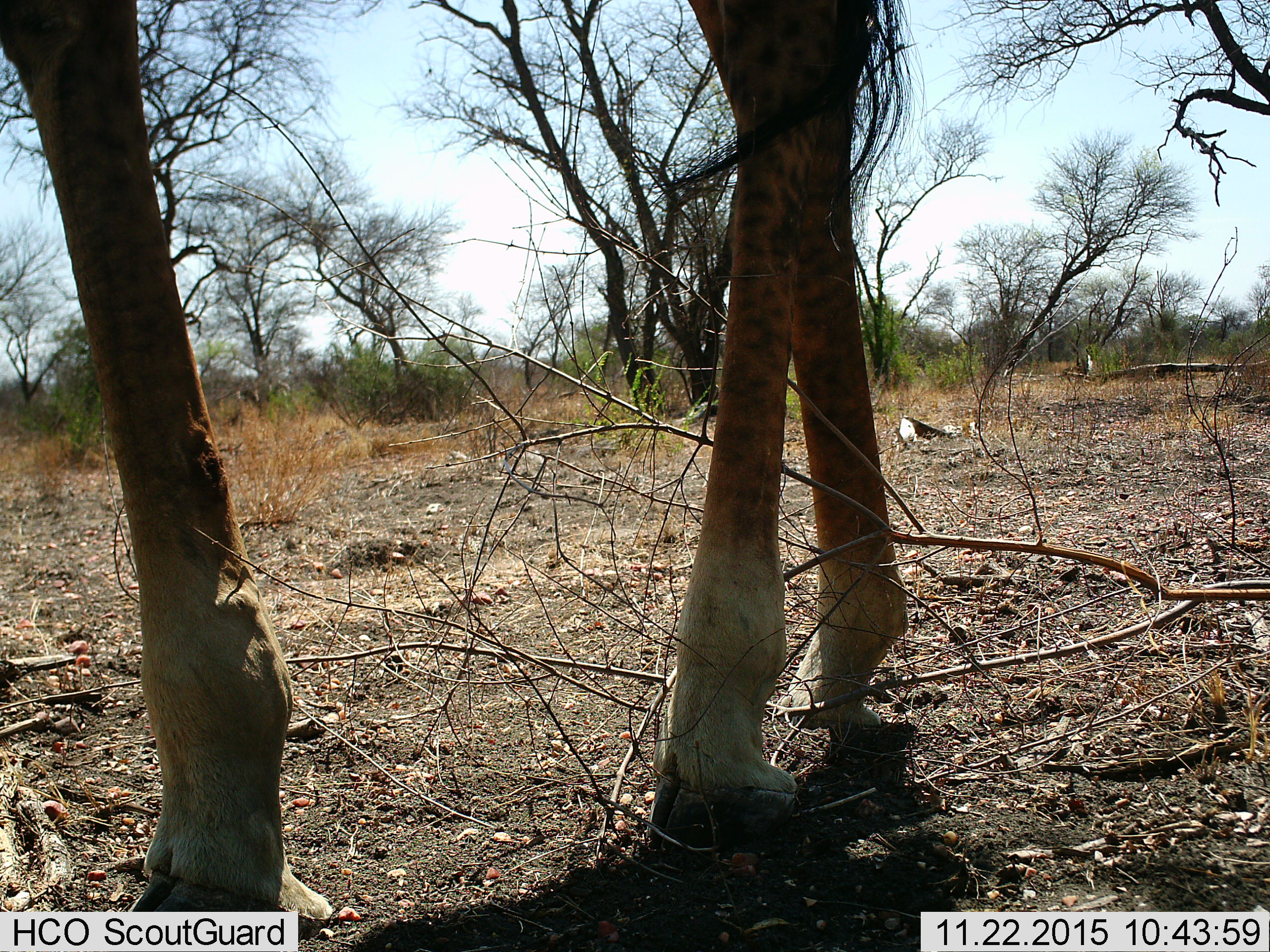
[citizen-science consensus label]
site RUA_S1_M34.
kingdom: Animalia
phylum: Chordata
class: Mammalia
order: Artiodactyla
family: Giraffidae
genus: Giraffa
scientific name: Giraffa camelopardalis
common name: giraffe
Giraffe (Giraffa camelopardalis), count 1. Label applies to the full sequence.